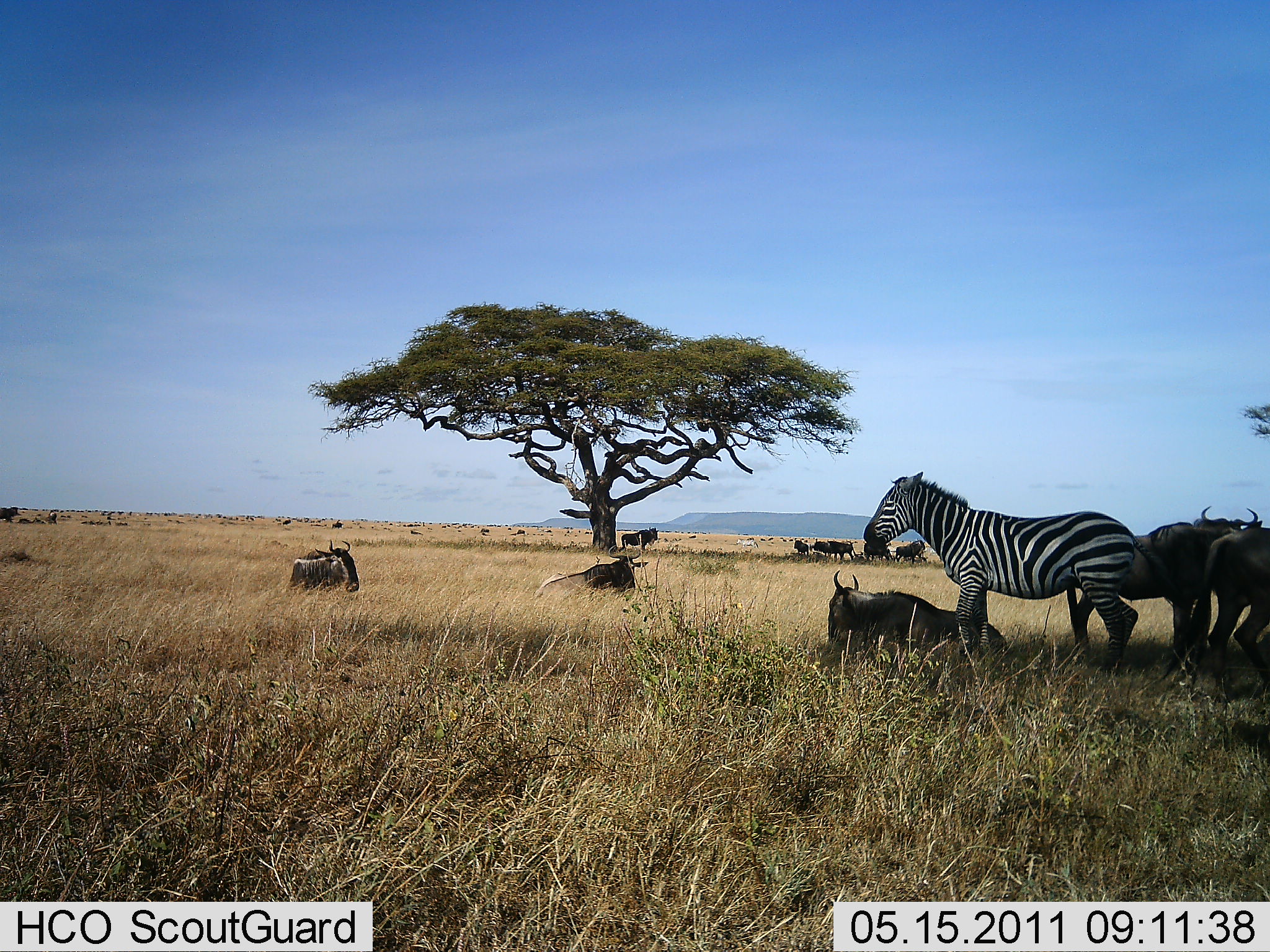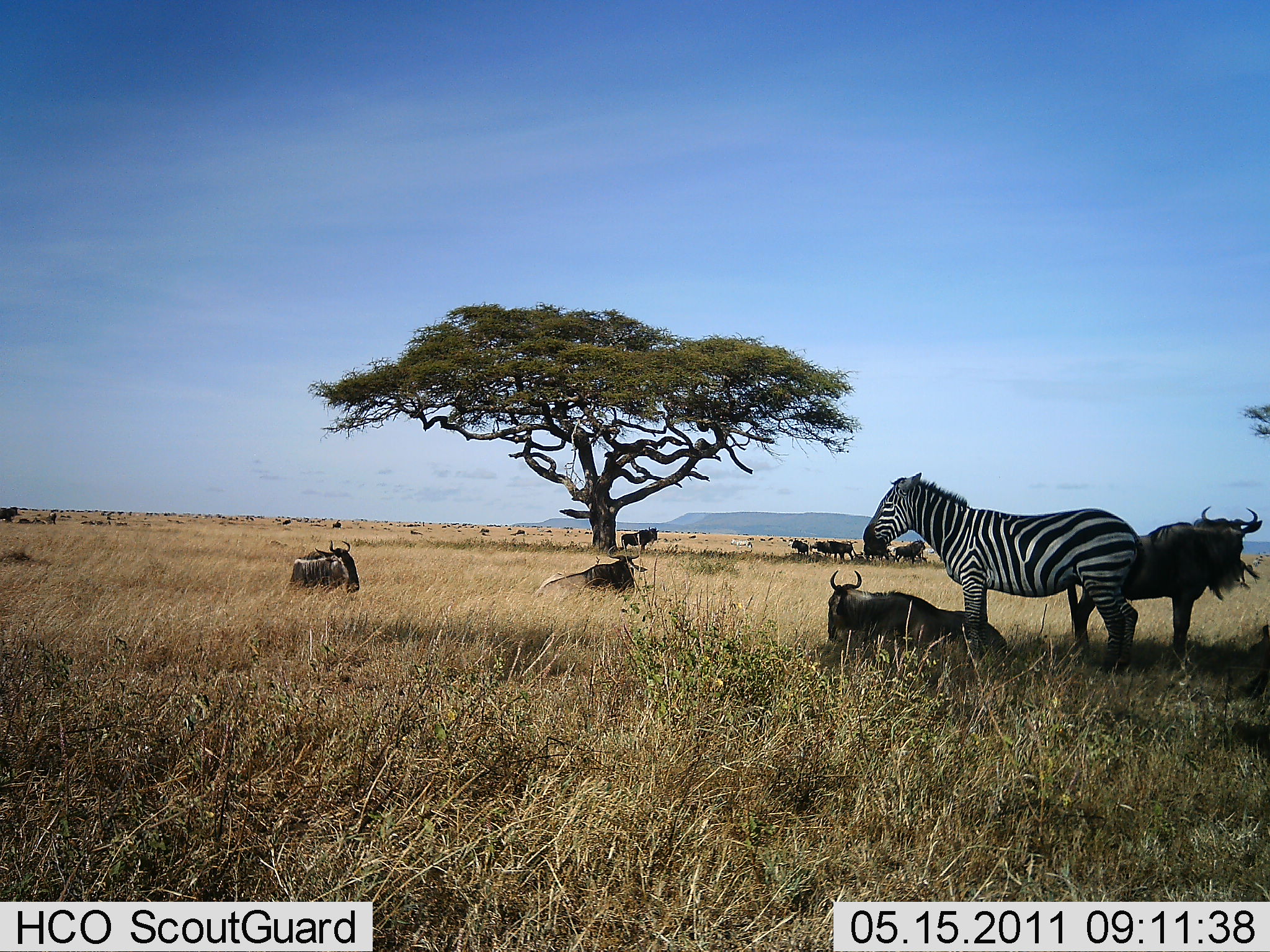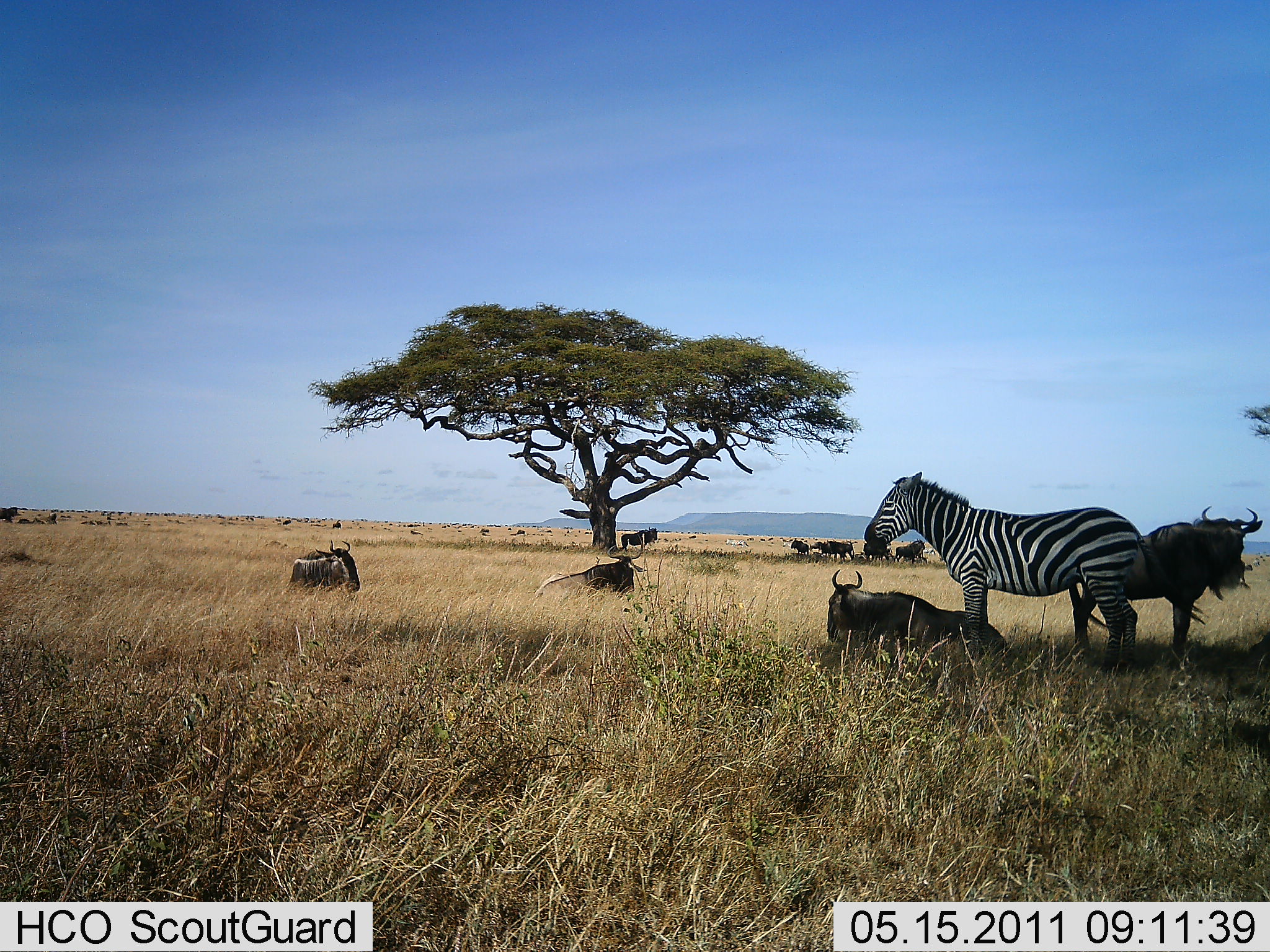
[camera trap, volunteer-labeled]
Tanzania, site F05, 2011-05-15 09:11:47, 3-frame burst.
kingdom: Animalia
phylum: Chordata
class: Mammalia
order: Artiodactyla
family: Bovidae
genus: Connochaetes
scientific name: Connochaetes taurinus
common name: blue wildebeest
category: wildebeest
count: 11-50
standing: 73%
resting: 91%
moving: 36%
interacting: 9%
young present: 0%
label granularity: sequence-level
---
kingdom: Animalia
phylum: Chordata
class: Mammalia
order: Perissodactyla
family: Equidae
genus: Equus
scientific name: Equus quagga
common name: plains zebra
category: zebra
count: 1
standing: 77%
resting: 0%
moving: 23%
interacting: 8%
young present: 0%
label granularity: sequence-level